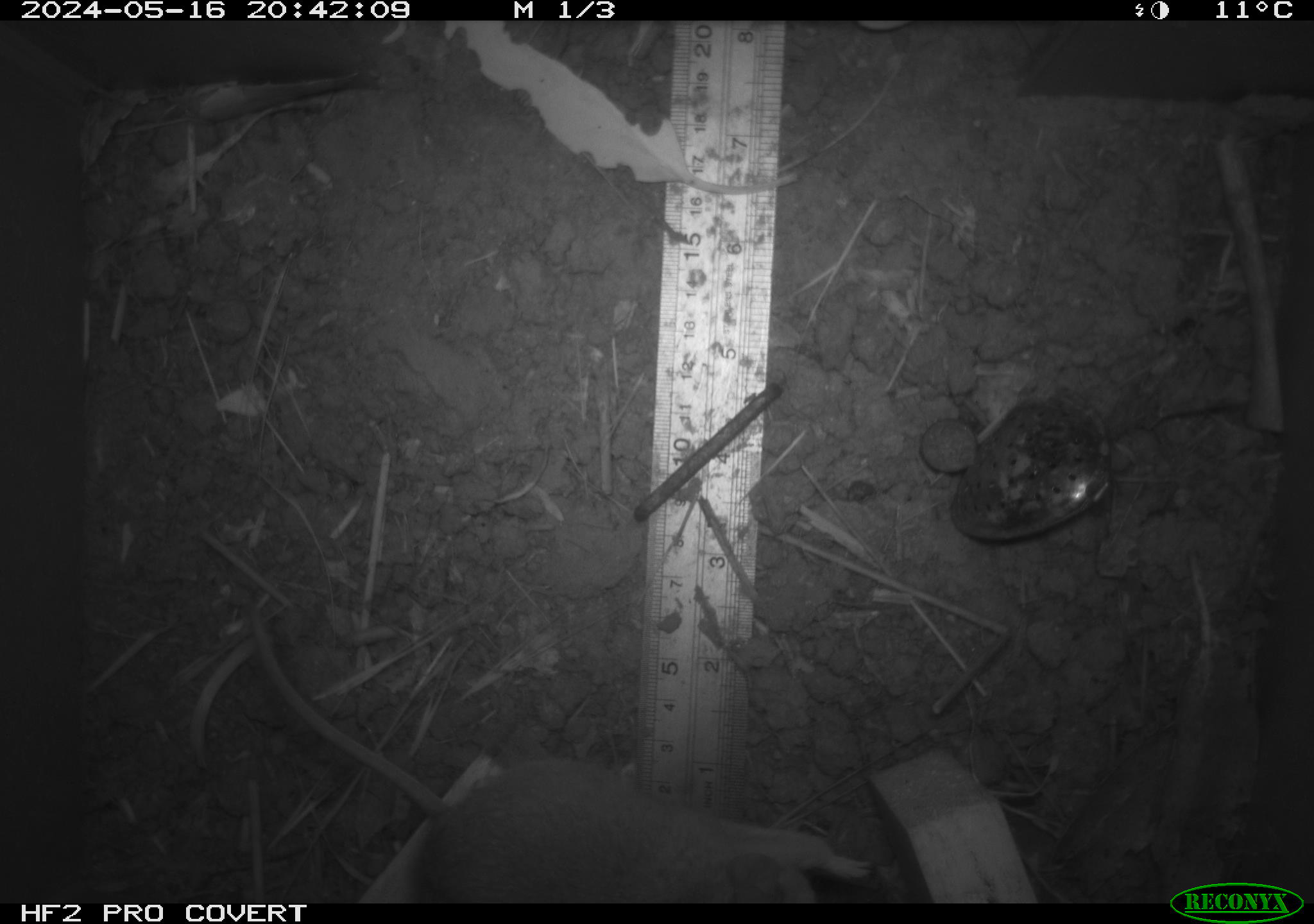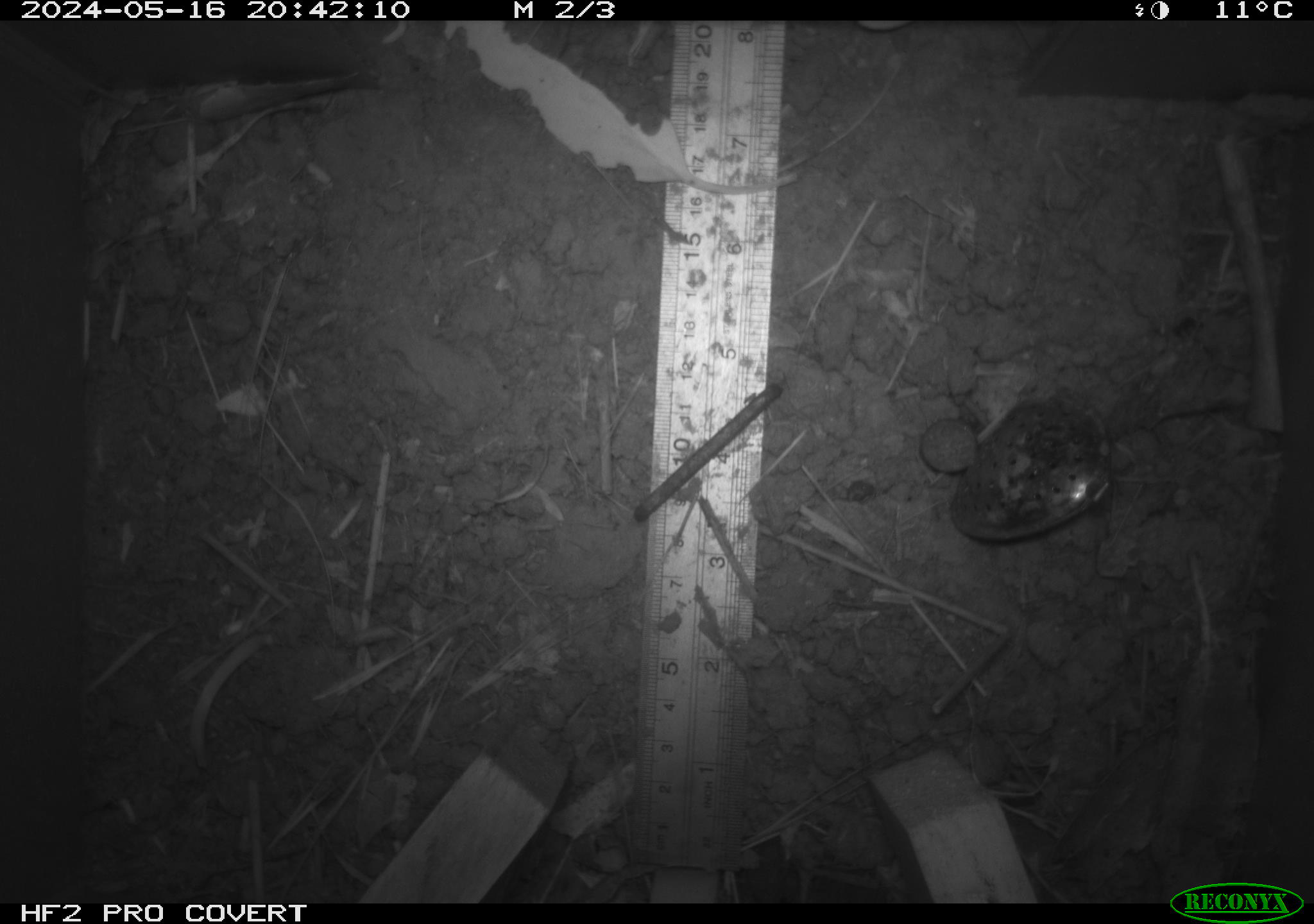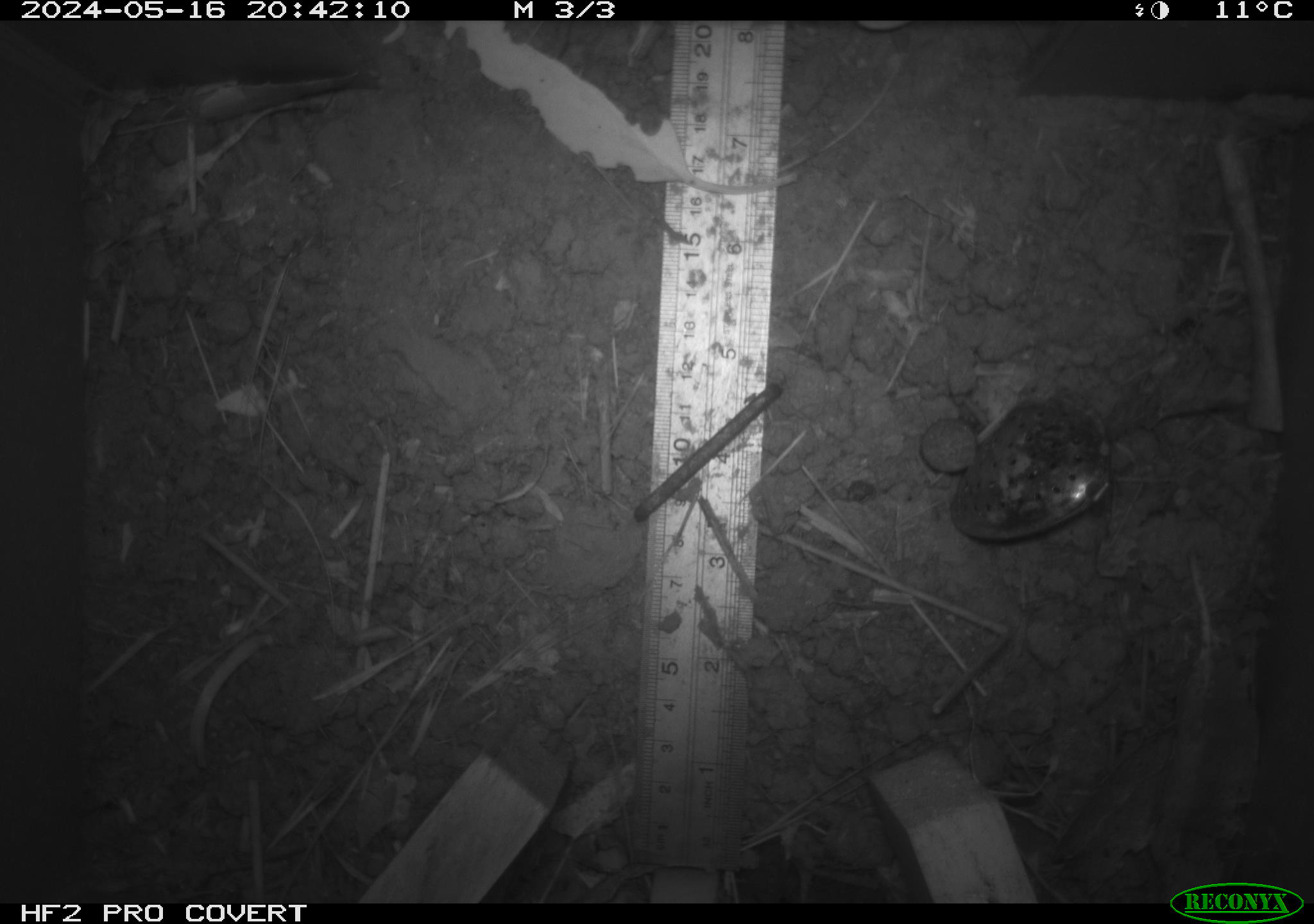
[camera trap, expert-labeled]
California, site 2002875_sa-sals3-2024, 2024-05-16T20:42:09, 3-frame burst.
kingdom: Animalia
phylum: Chordata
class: Mammalia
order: Rodentia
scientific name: Rodentia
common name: mouse species